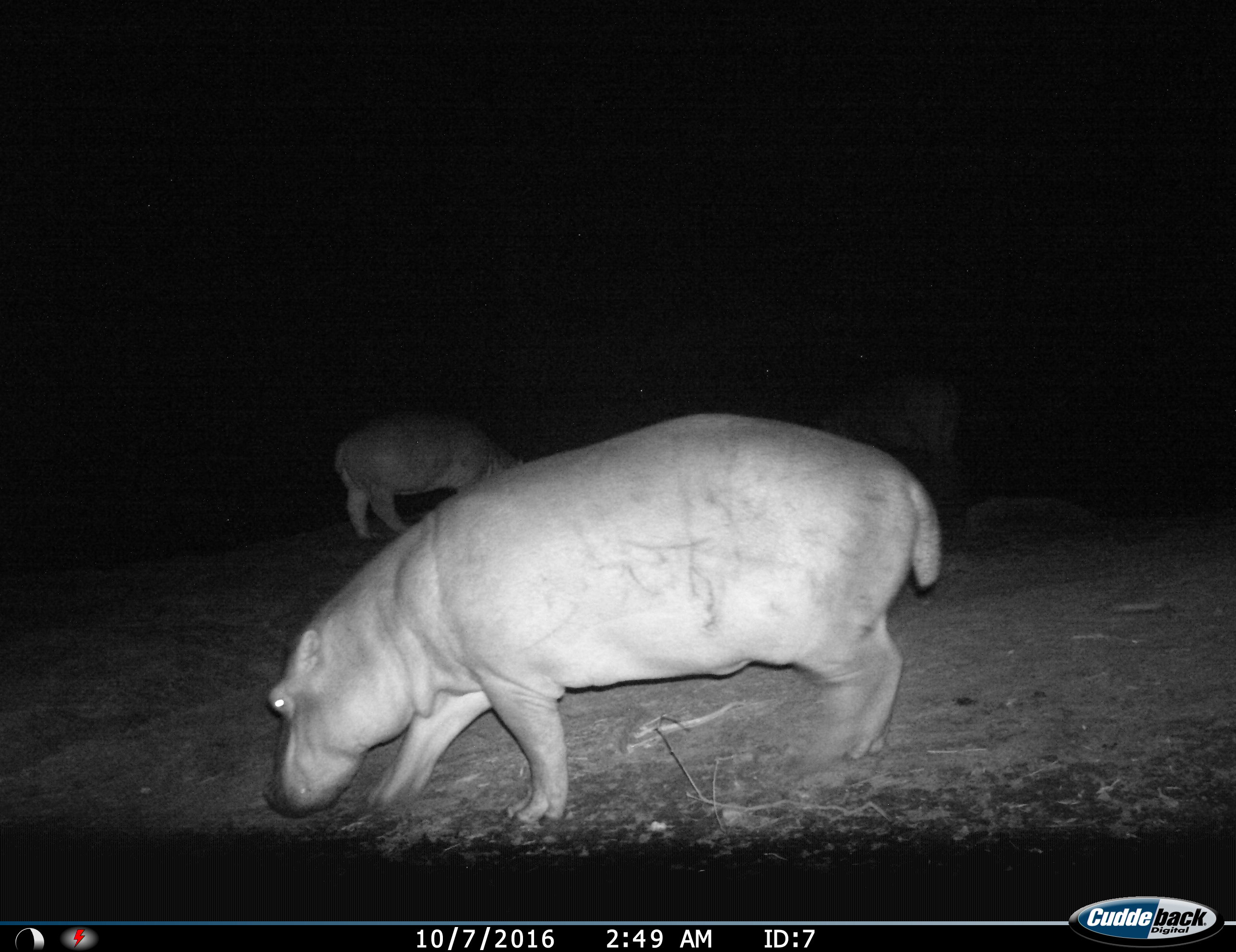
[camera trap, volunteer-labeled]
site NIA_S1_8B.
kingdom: Animalia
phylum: Chordata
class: Mammalia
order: Artiodactyla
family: Hippopotamidae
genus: Hippopotamus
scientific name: Hippopotamus amphibius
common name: hippopotamus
Hippopotamus (Hippopotamus amphibius), count 2. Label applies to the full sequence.